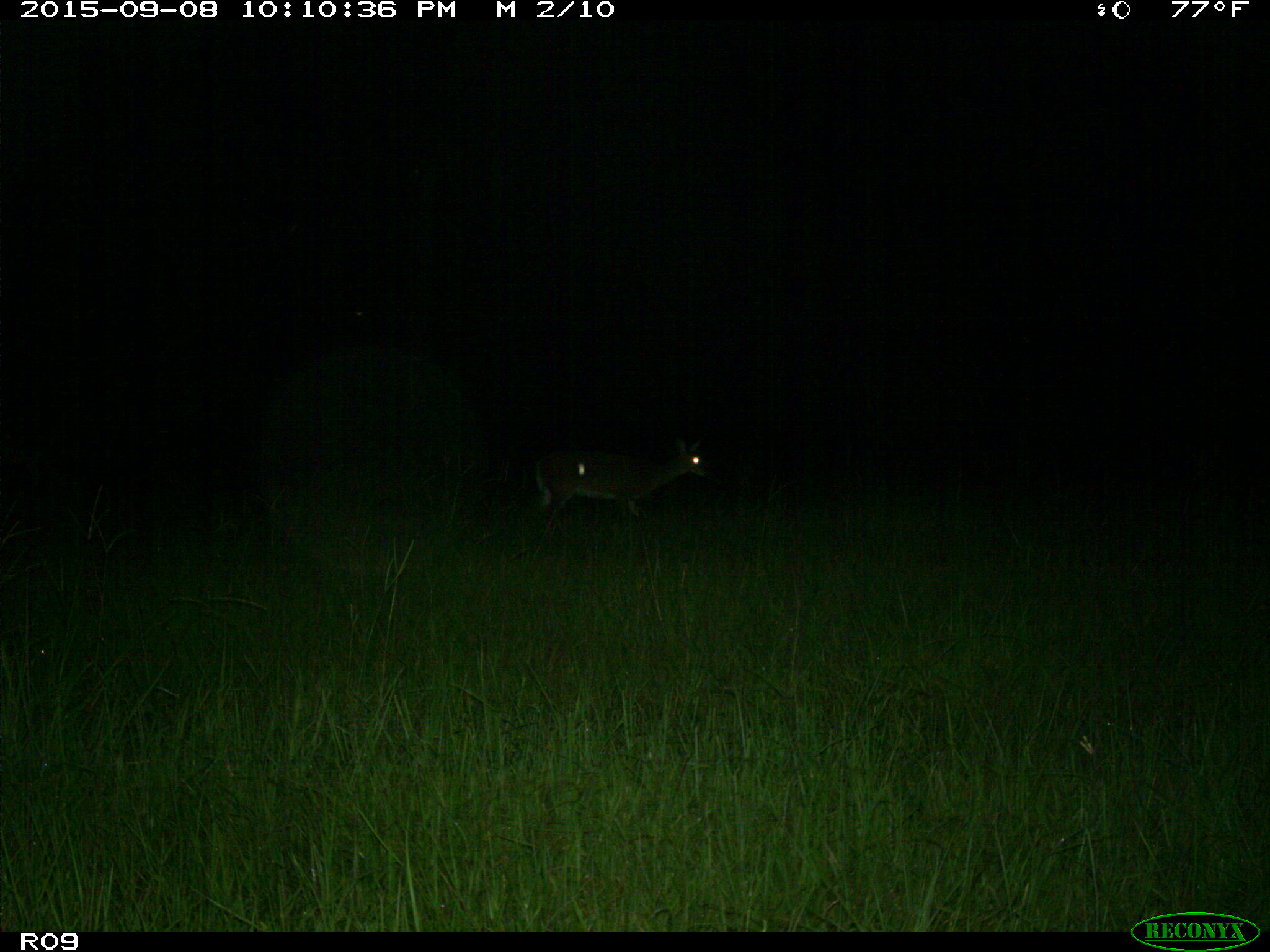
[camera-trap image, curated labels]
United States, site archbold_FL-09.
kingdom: Animalia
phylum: Chordata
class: Mammalia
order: Artiodactyla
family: Cervidae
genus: Odocoileus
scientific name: Odocoileus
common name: deer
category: unidentified deer